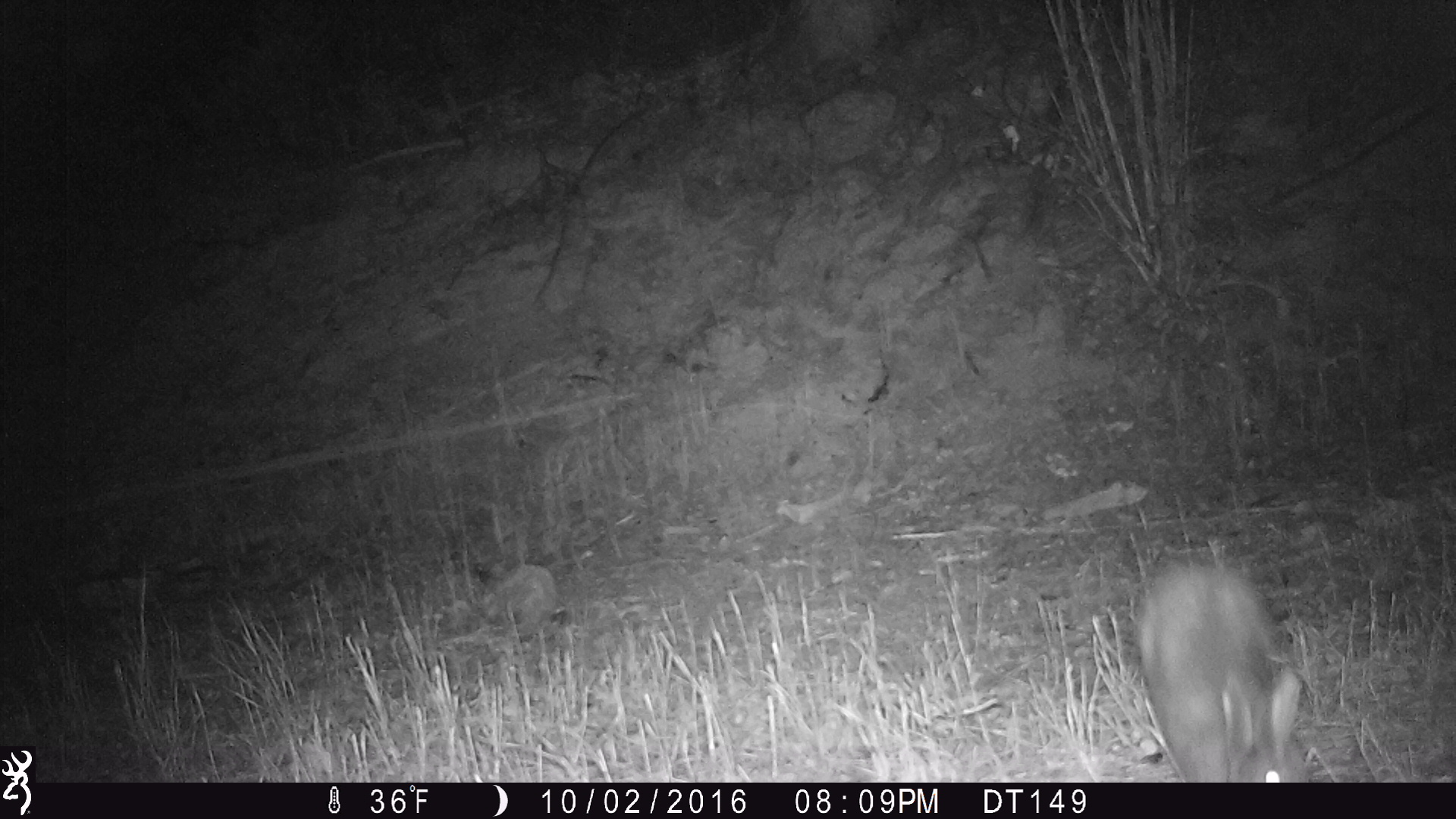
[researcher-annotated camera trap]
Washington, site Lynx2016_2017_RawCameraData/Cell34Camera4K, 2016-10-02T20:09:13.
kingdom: Animalia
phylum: Chordata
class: Mammalia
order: Lagomorpha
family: Leporidae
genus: Lepus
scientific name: Lepus americanus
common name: snowshoe hare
Lepus americanus (snowshoe hare). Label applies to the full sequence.